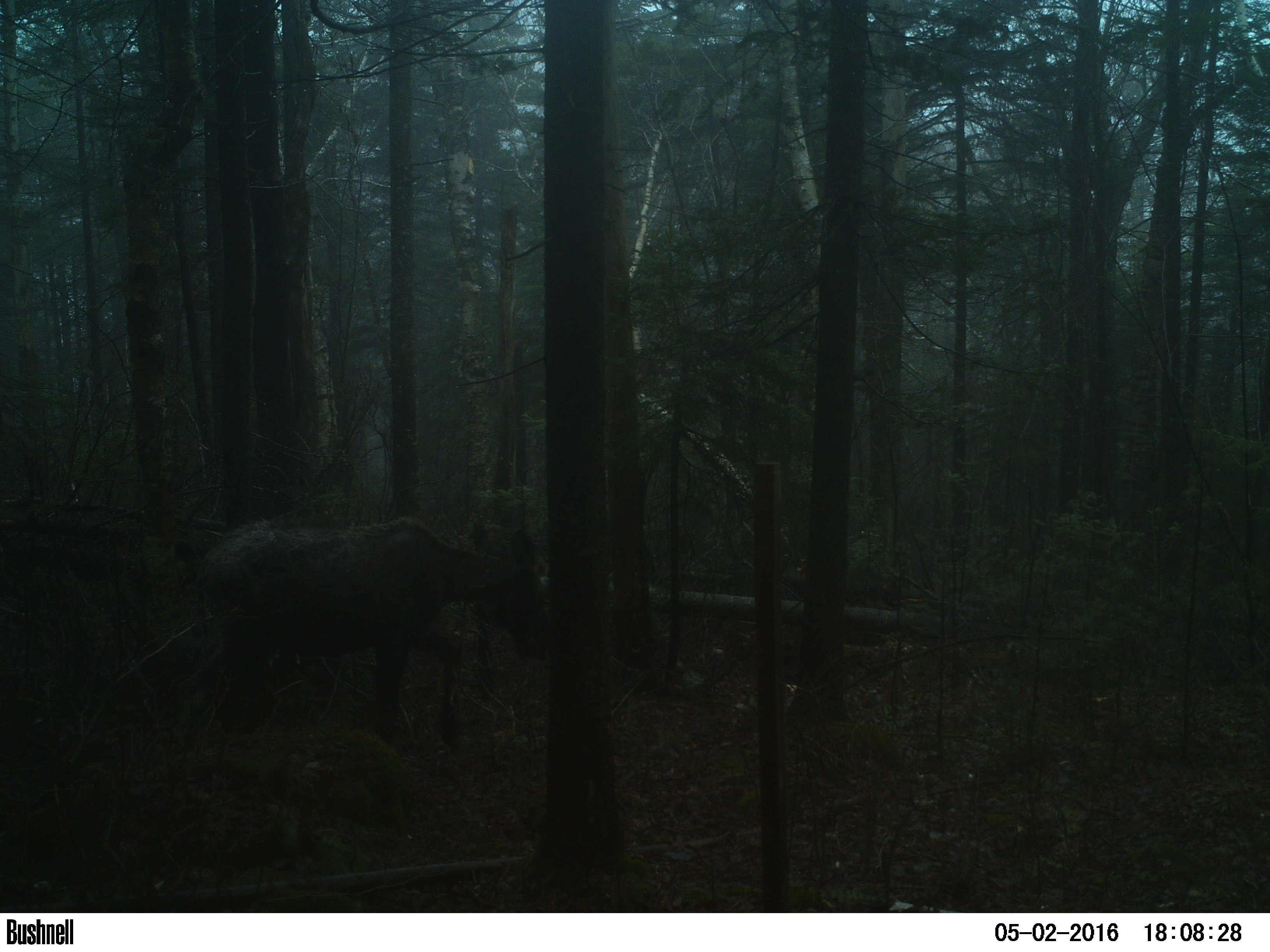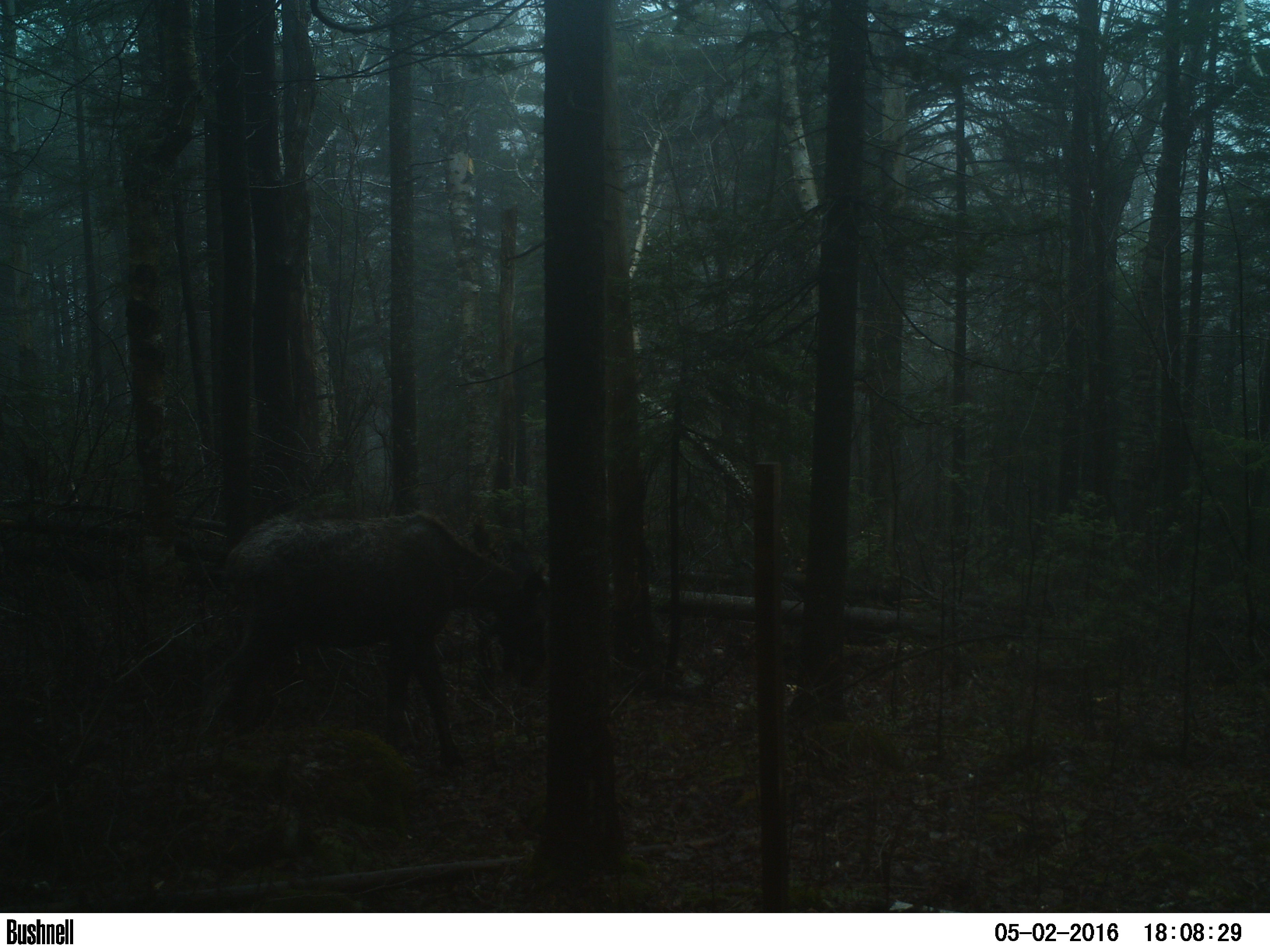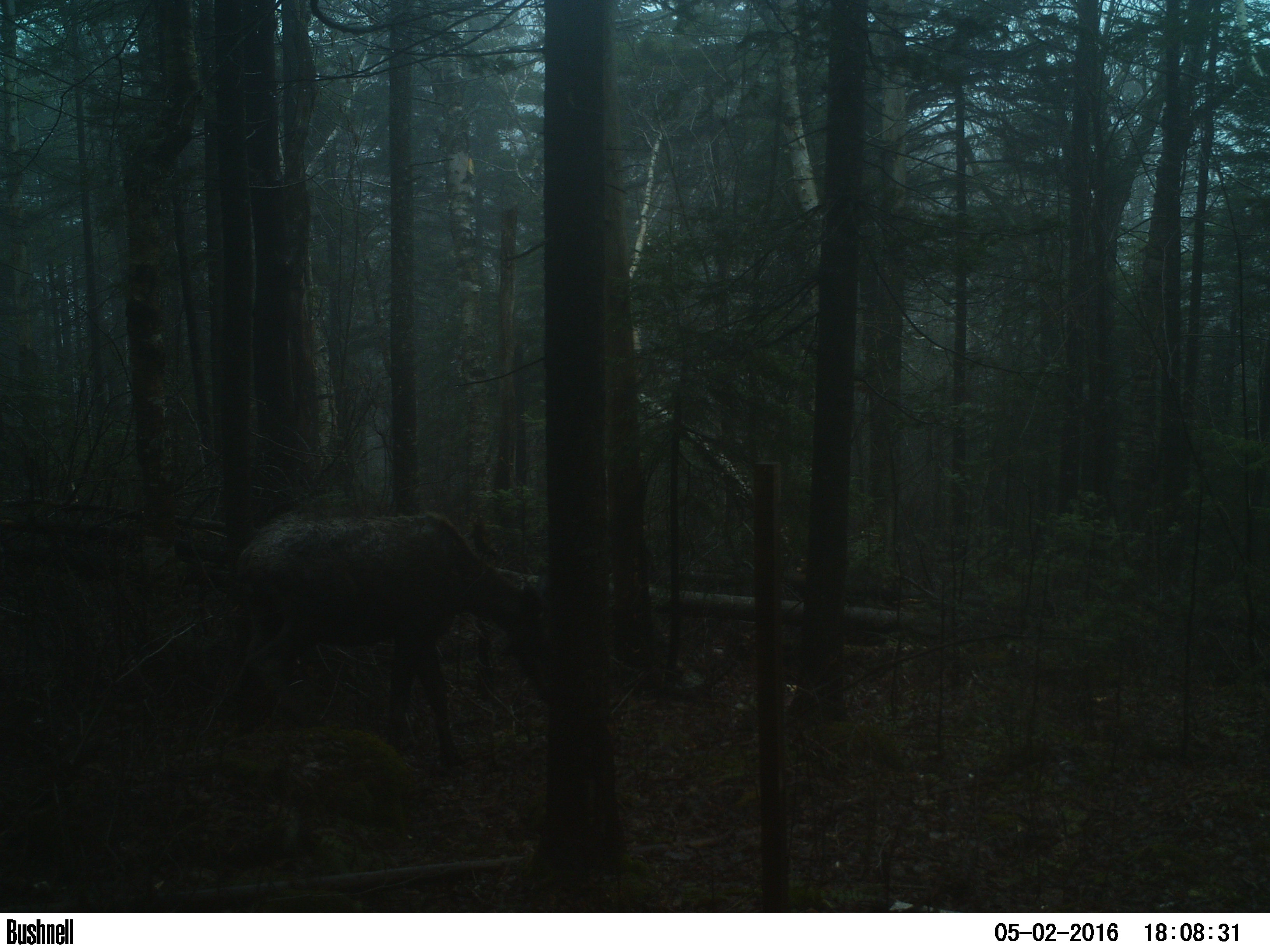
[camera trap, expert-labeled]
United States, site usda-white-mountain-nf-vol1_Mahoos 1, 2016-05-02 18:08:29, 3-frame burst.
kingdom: Animalia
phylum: Chordata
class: Mammalia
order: Artiodactyla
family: Cervidae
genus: Alces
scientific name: Alces alces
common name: moose